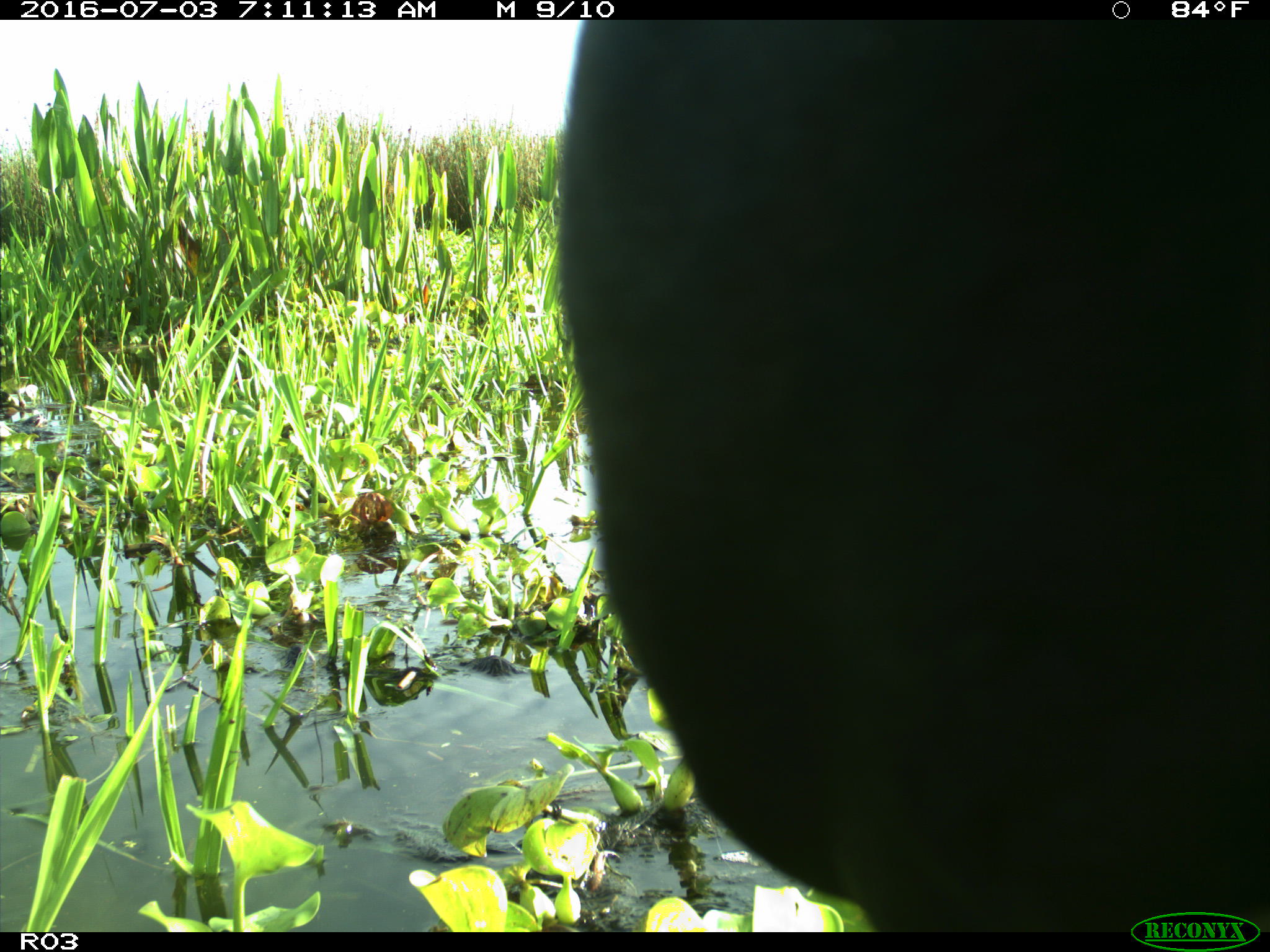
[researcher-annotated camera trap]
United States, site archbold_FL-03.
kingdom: Animalia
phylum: Chordata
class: Mammalia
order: Artiodactyla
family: Bovidae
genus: Bos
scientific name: Bos taurus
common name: domestic cow